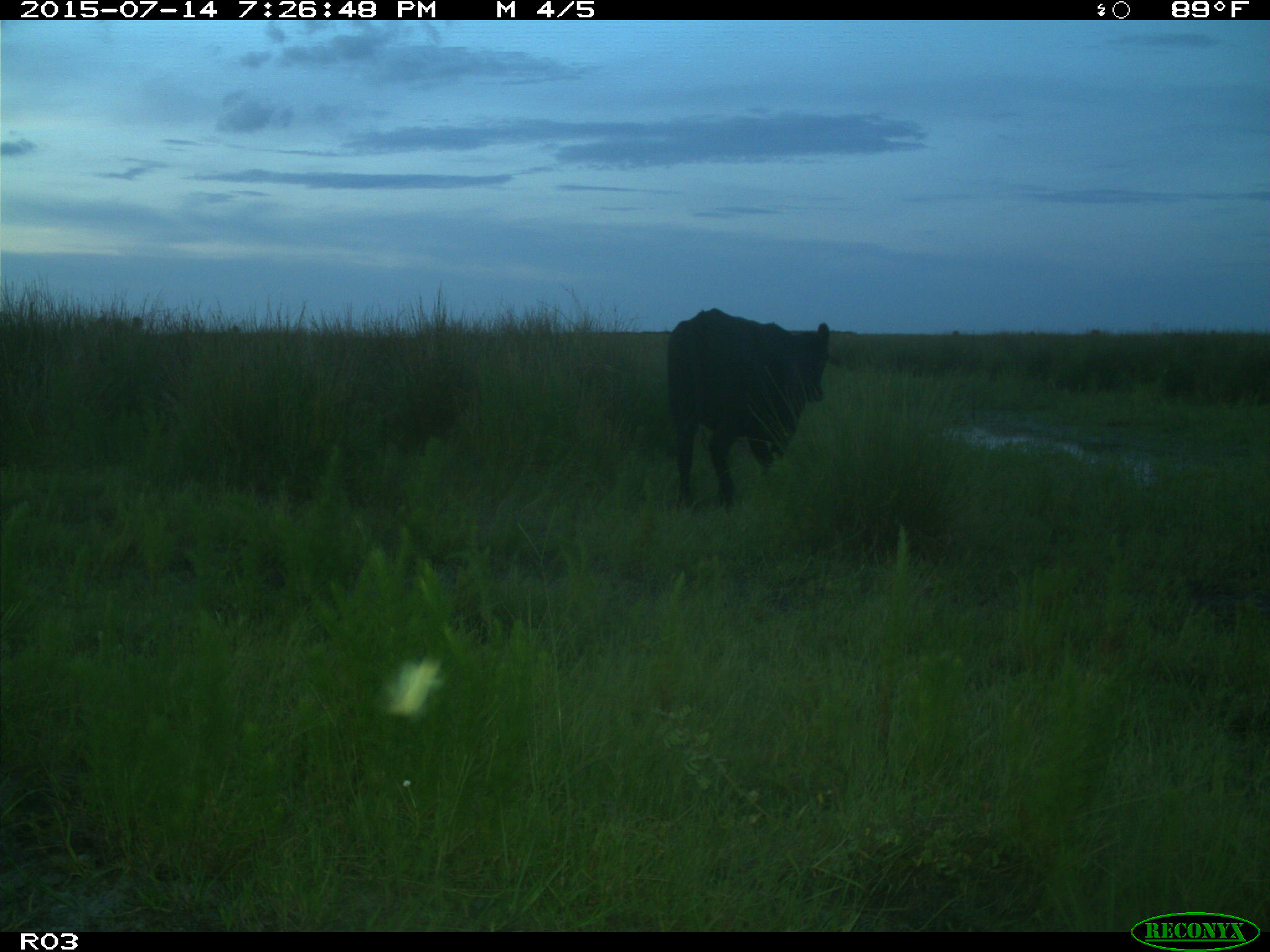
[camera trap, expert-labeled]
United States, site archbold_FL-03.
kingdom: Animalia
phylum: Chordata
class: Mammalia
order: Artiodactyla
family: Bovidae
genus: Bos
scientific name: Bos taurus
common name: domestic cow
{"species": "Bos taurus (domestic cow)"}